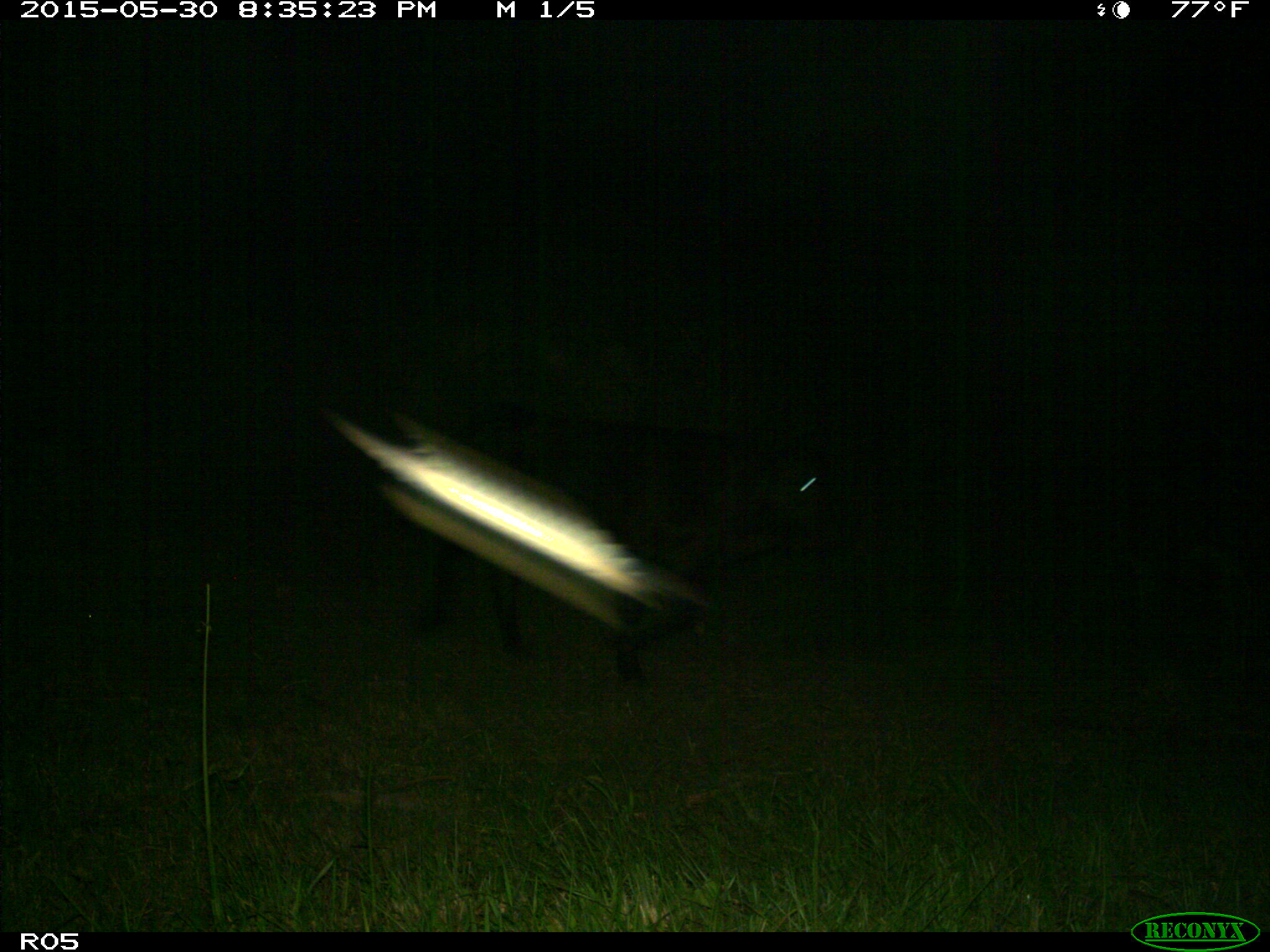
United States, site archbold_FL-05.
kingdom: Animalia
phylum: Chordata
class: Mammalia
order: Artiodactyla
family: Bovidae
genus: Bos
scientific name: Bos taurus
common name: domestic cow